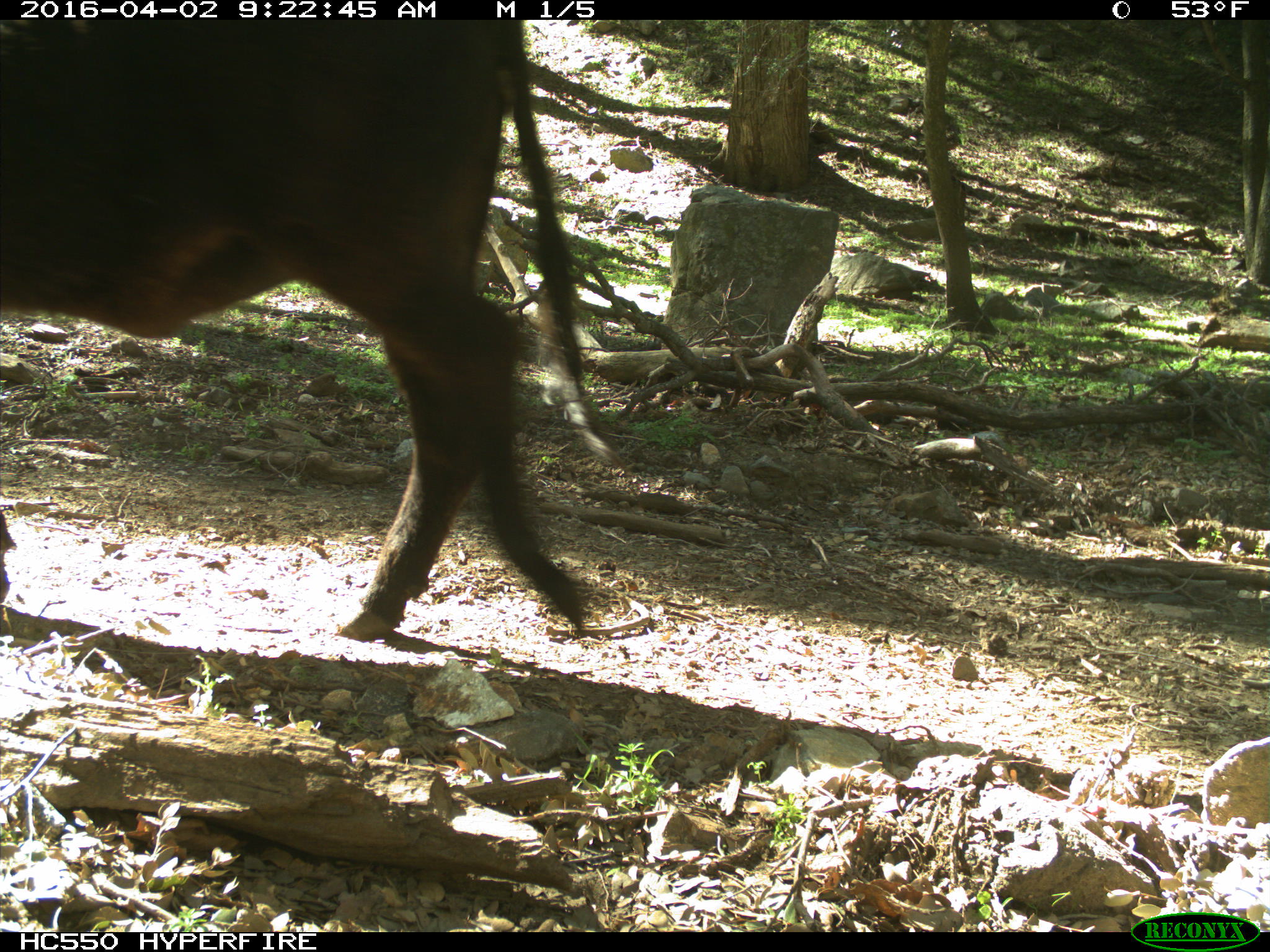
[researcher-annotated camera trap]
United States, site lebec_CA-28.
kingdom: Animalia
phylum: Chordata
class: Mammalia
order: Artiodactyla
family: Bovidae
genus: Bos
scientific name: Bos taurus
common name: domestic cow